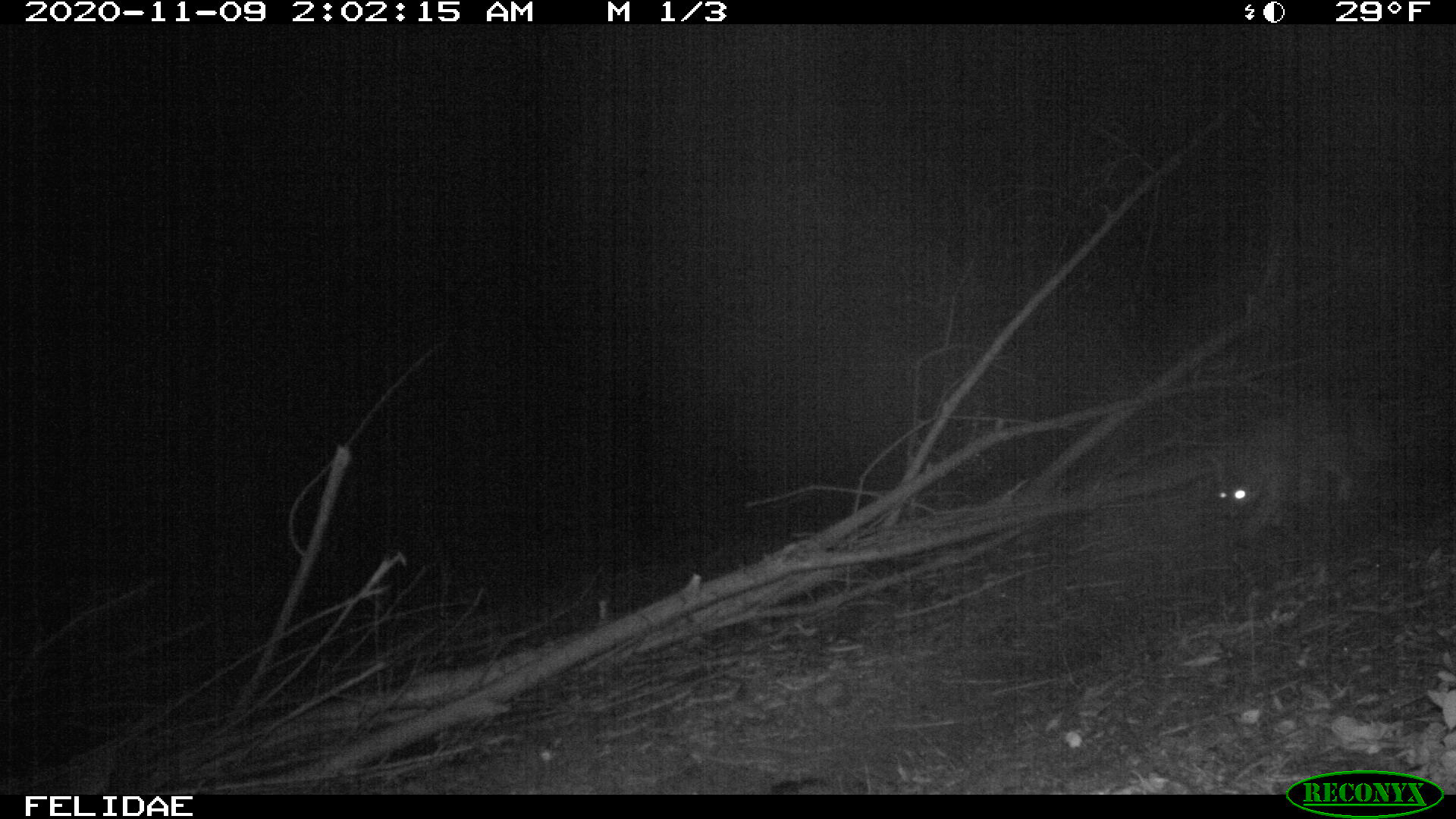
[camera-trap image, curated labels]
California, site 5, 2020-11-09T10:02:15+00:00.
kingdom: Animalia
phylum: Chordata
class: Mammalia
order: Carnivora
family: Canidae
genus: Urocyon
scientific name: Urocyon cinereoargenteus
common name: gray fox